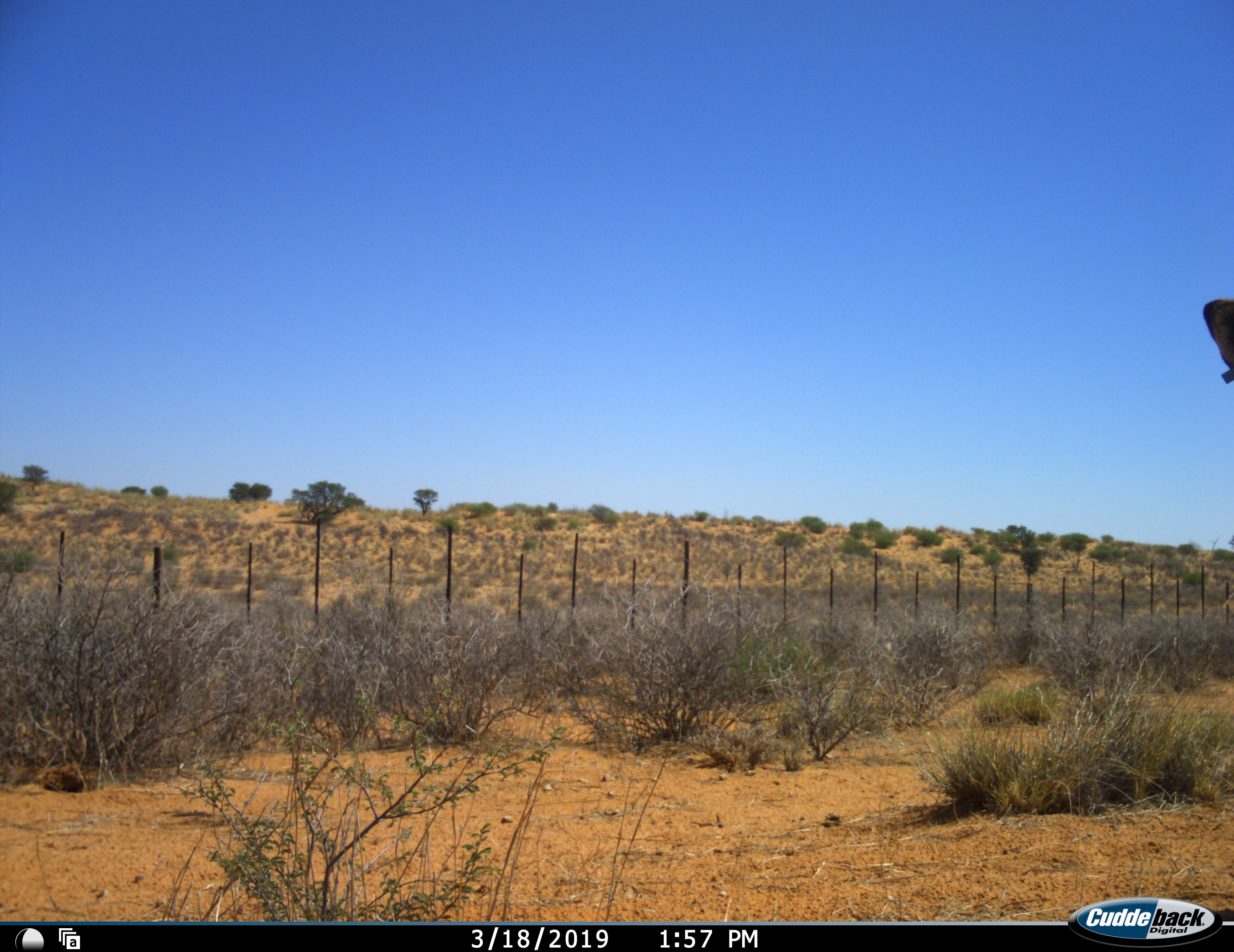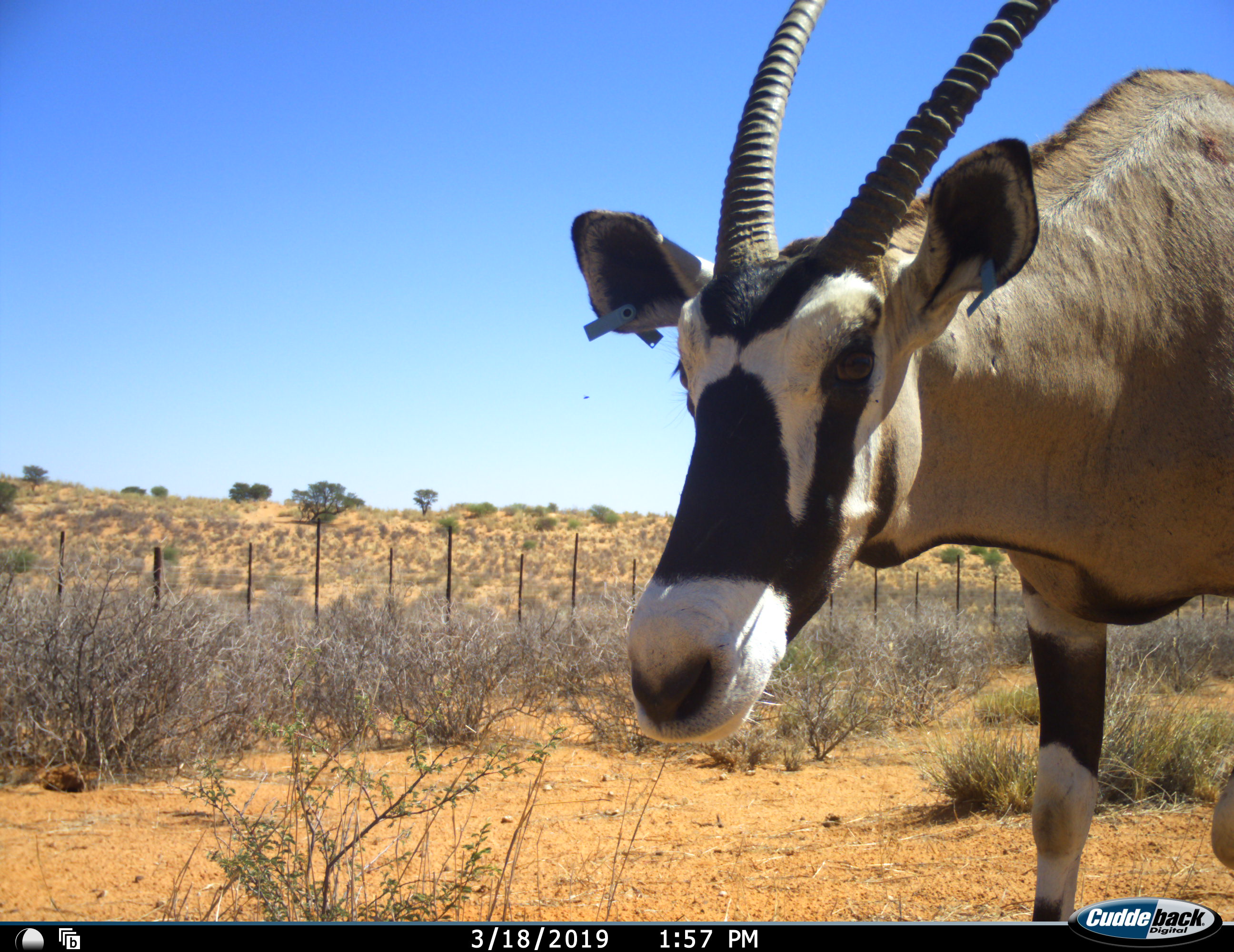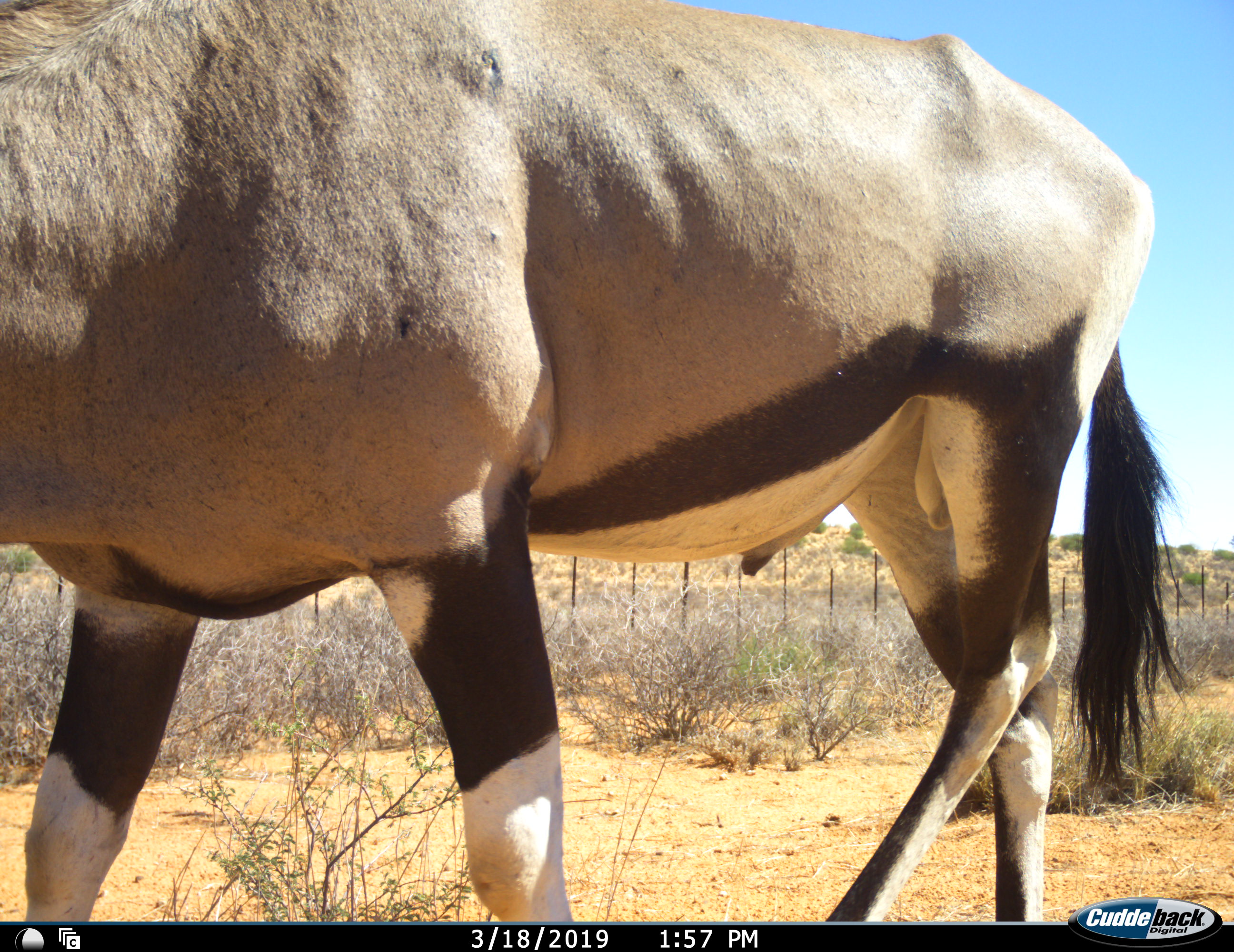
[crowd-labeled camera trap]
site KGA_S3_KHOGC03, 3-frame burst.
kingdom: Animalia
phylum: Chordata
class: Mammalia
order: Artiodactyla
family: Bovidae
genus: Oryx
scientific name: Oryx gazella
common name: gemsbok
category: oryx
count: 1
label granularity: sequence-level